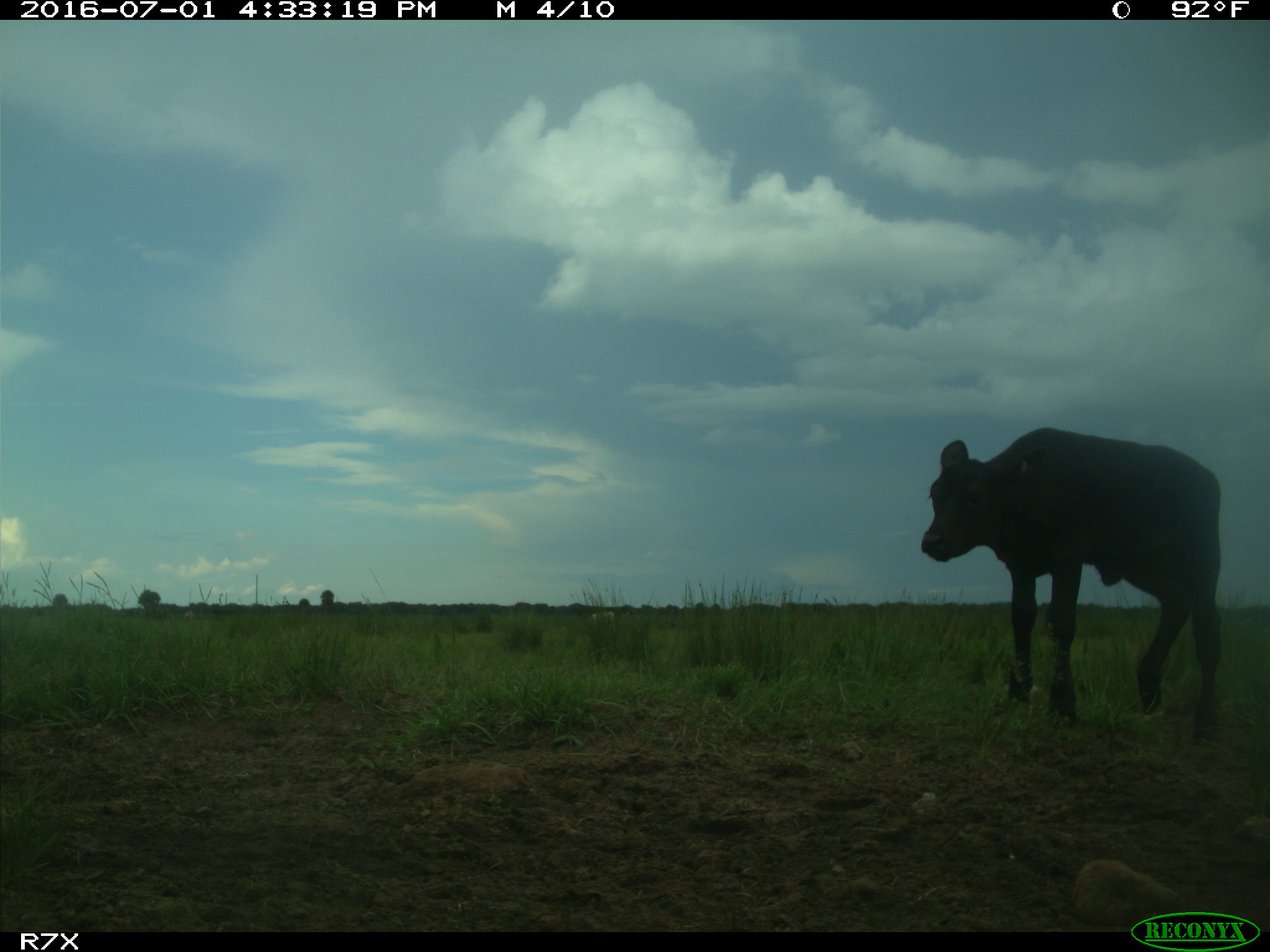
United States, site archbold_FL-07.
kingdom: Animalia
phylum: Chordata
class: Mammalia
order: Artiodactyla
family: Bovidae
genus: Bos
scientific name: Bos taurus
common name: domestic cow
Bos taurus (domestic cow).